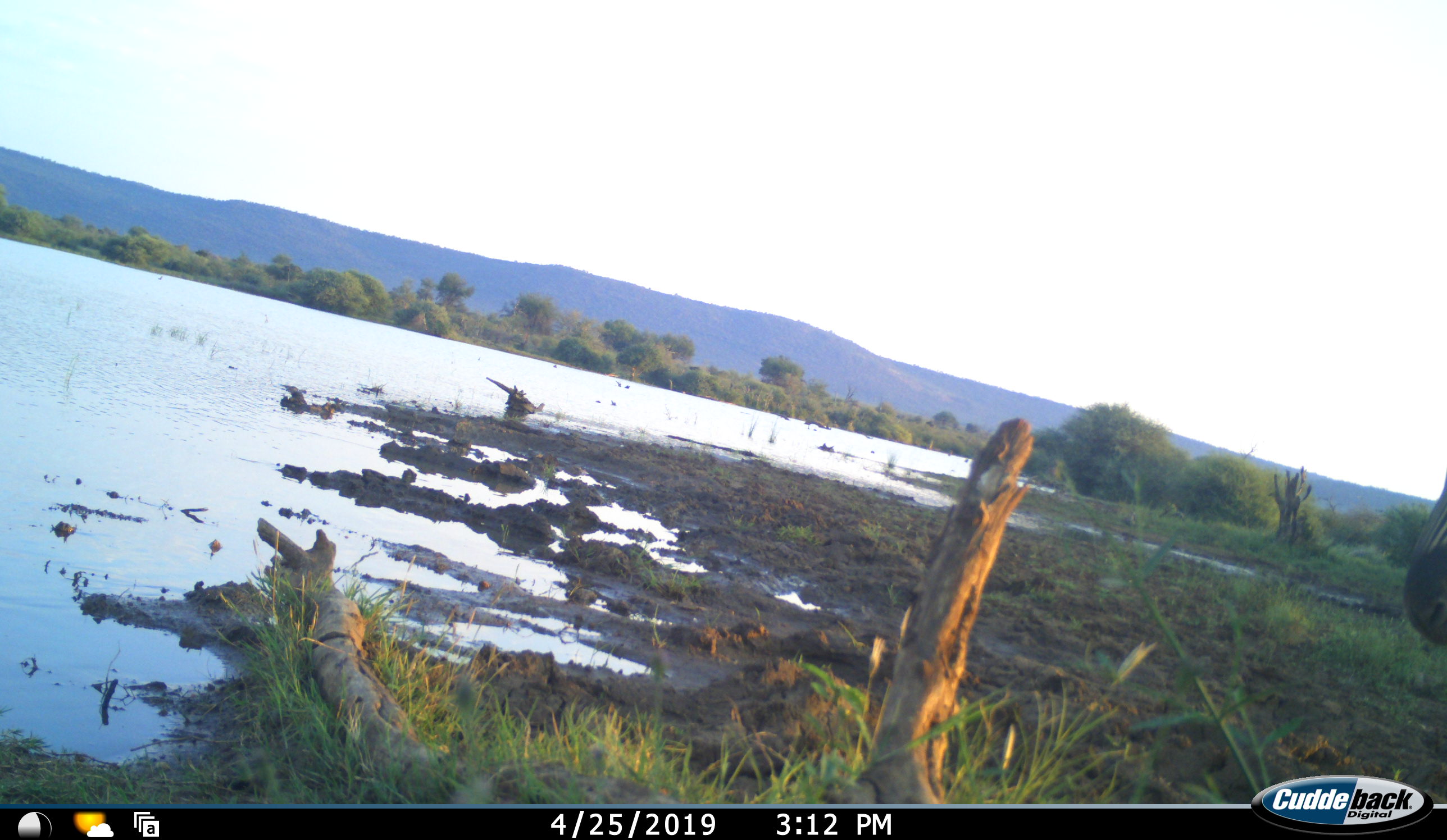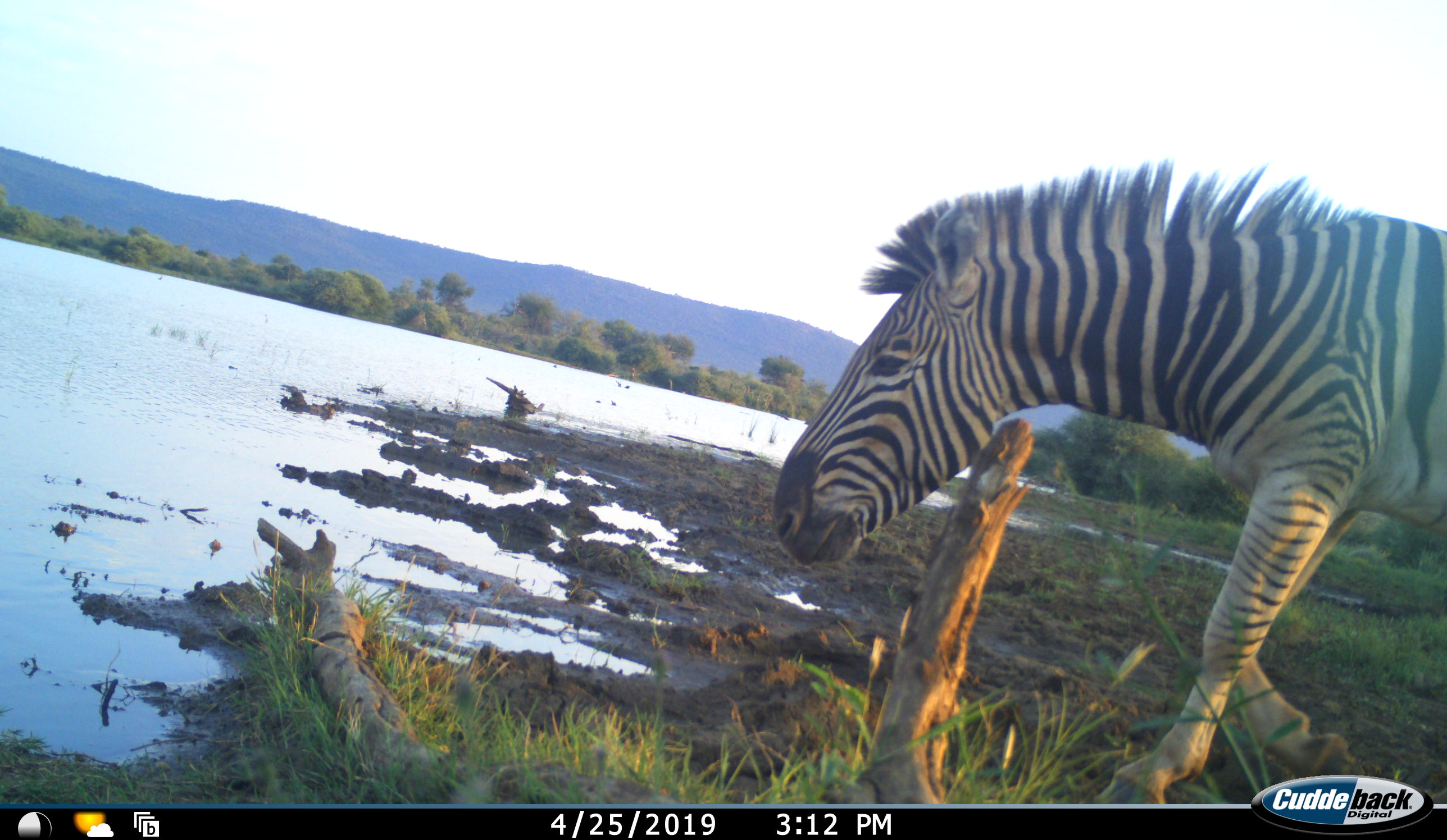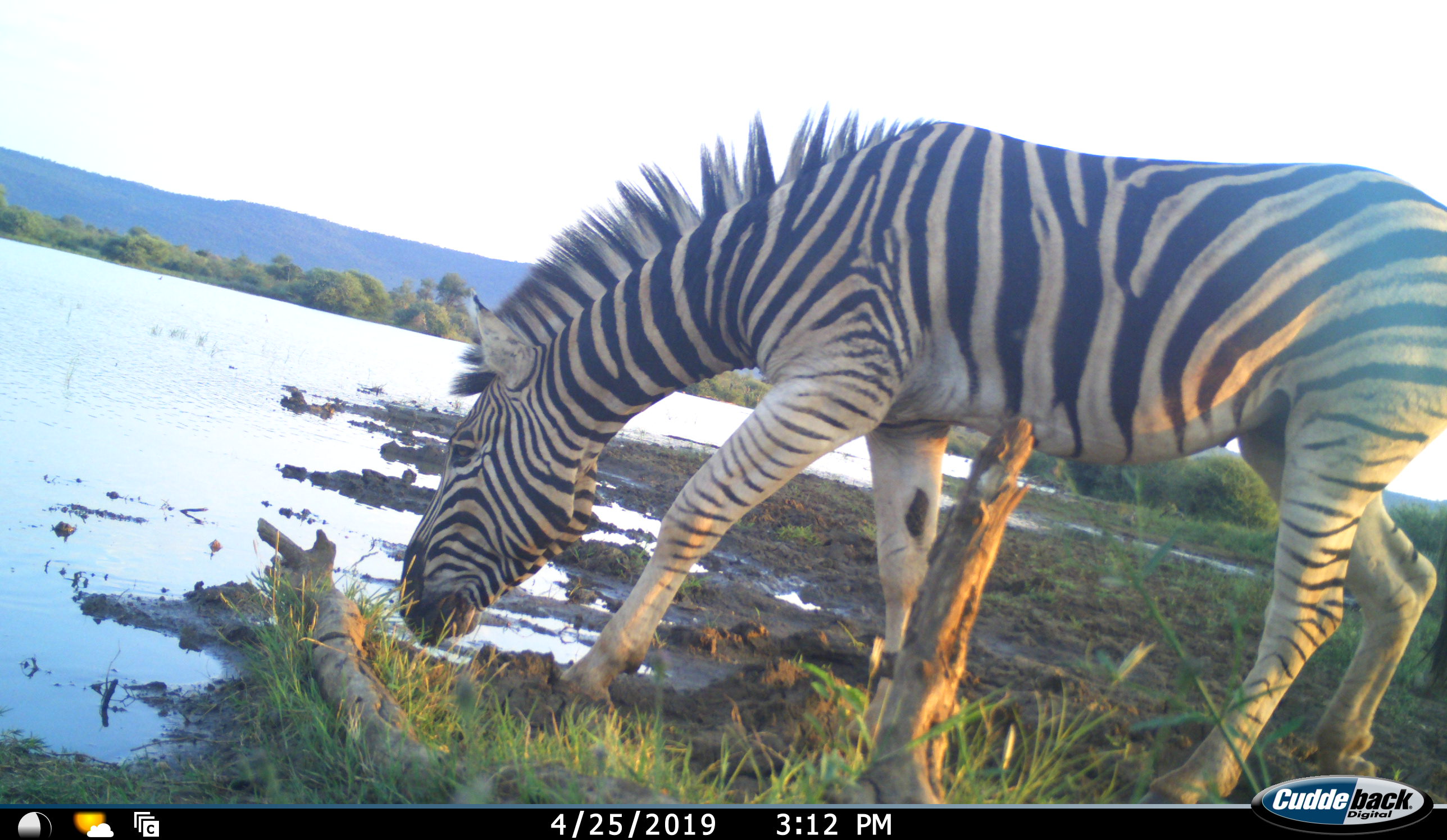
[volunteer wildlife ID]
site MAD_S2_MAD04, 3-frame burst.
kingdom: Animalia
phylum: Chordata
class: Mammalia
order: Perissodactyla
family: Equidae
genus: Equus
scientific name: Equus quagga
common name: plains zebra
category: zebraplains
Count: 1.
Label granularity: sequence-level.